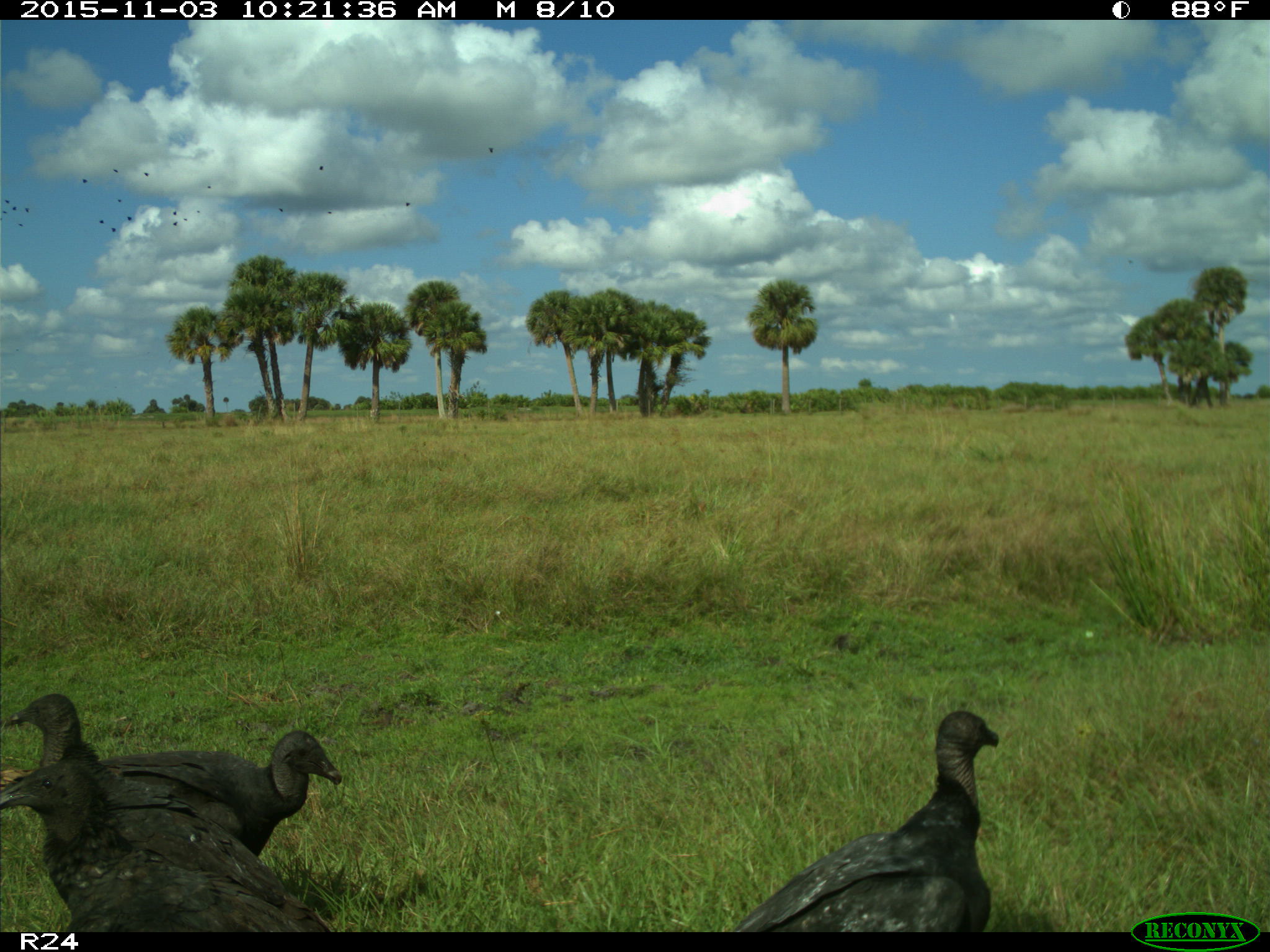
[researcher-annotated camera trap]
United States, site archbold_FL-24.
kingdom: Animalia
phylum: Chordata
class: Aves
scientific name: Aves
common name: birds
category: unidentified bird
Unidentified bird (birds) (Aves).